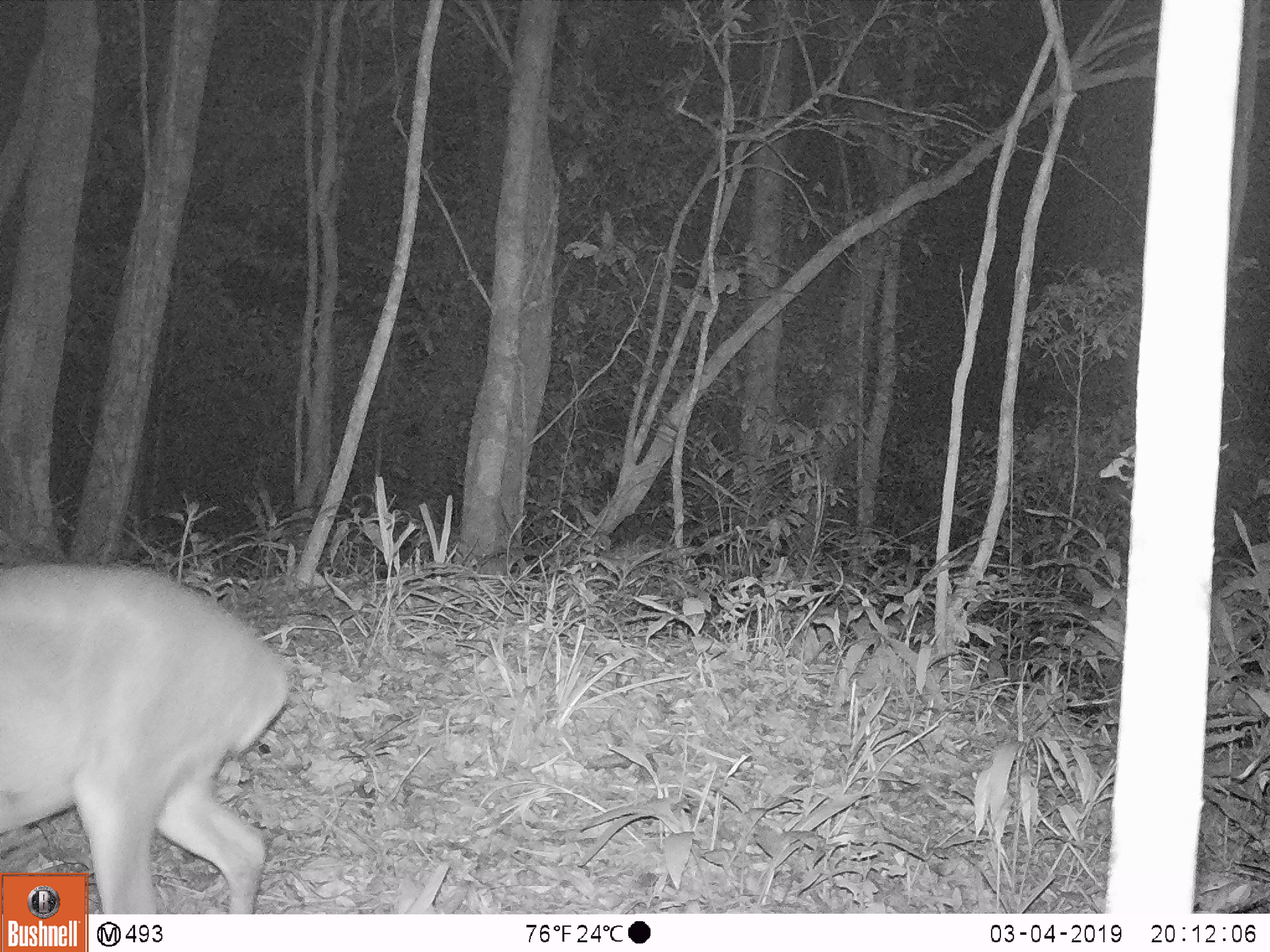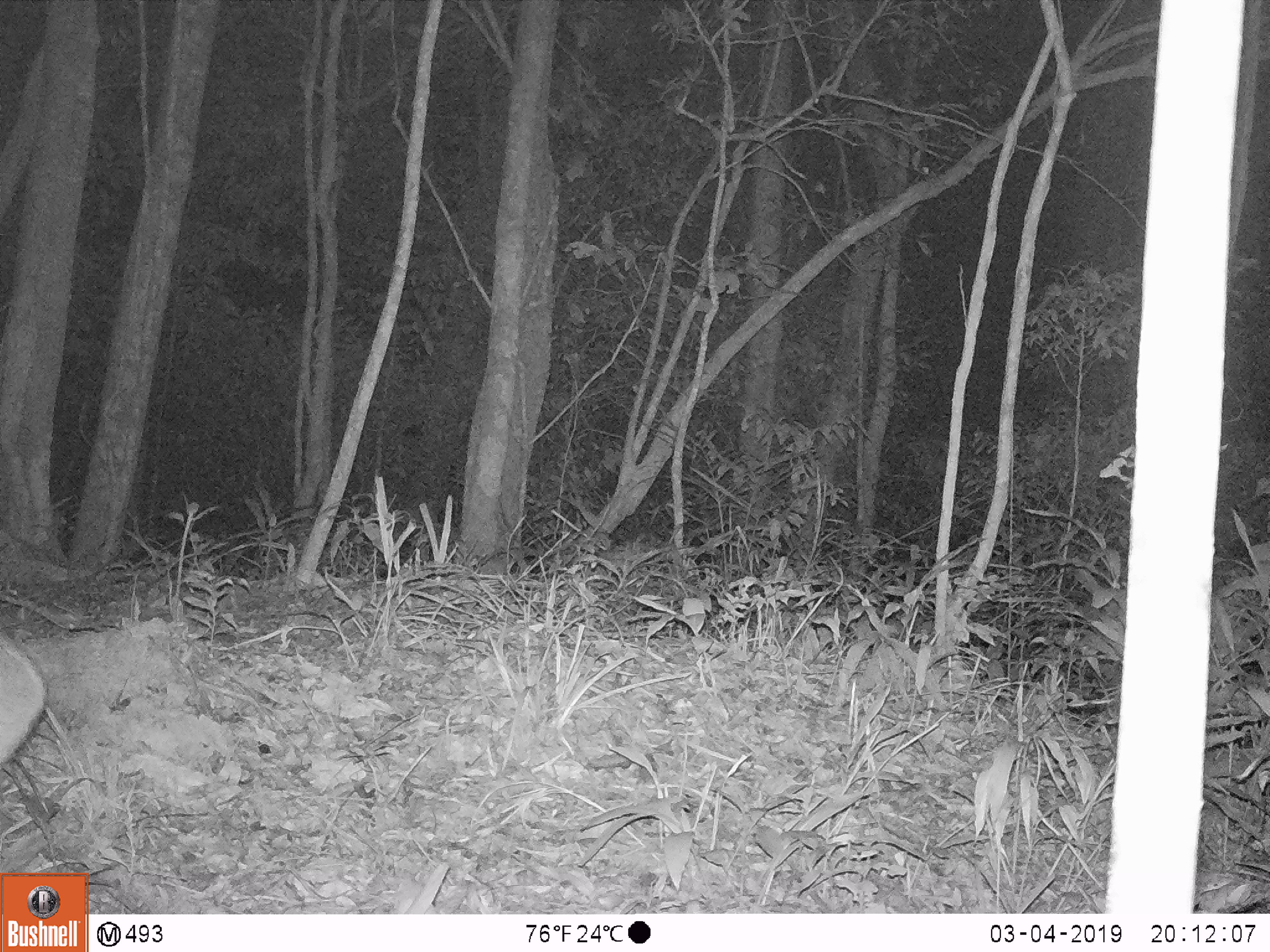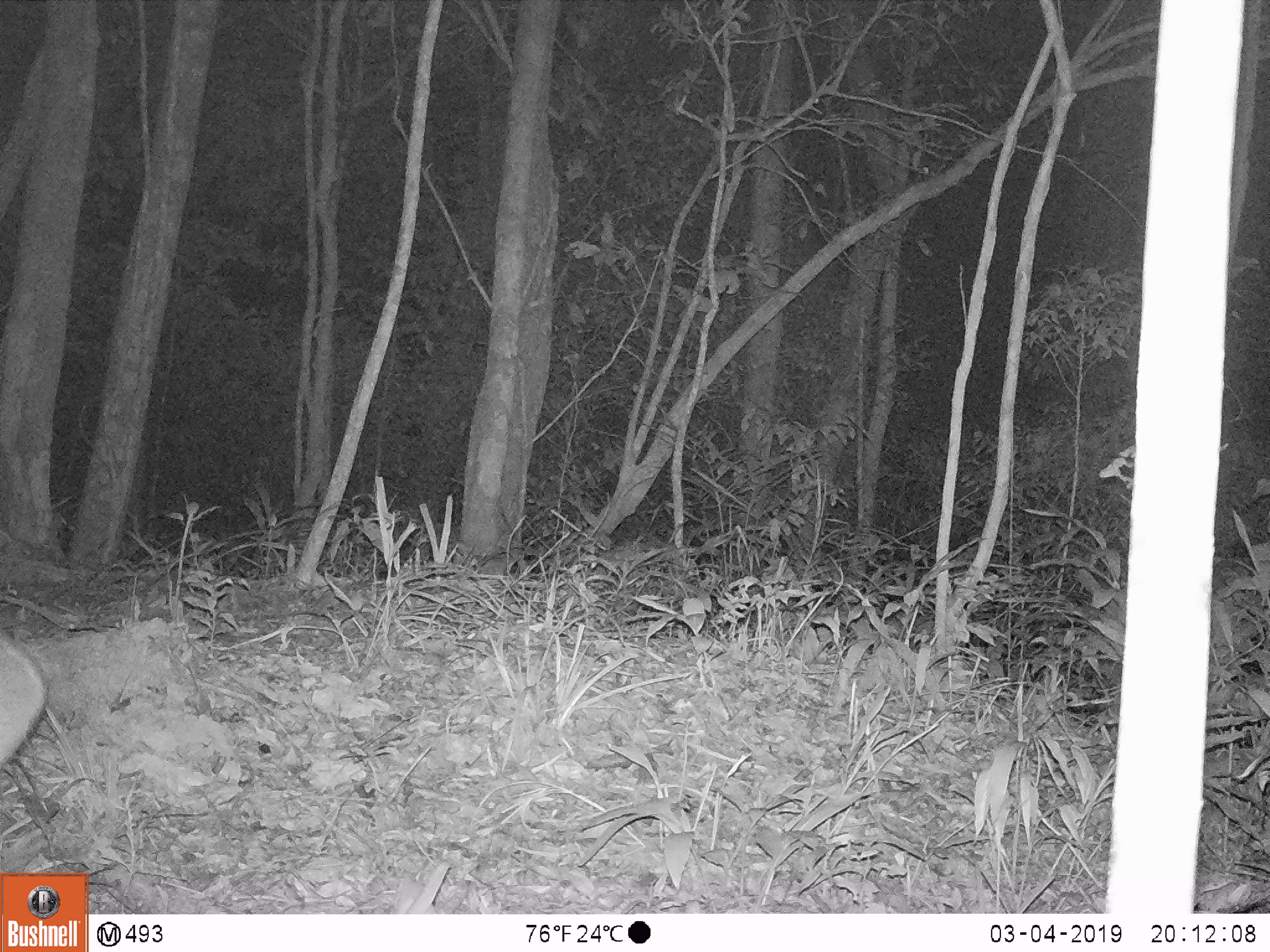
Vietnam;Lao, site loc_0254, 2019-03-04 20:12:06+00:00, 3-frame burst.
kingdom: Animalia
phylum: Chordata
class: Mammalia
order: Artiodactyla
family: Cervidae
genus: Muntiacus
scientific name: Muntiacus vuquangensis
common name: large-antlered muntjac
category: large antlered muntjac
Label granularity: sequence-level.